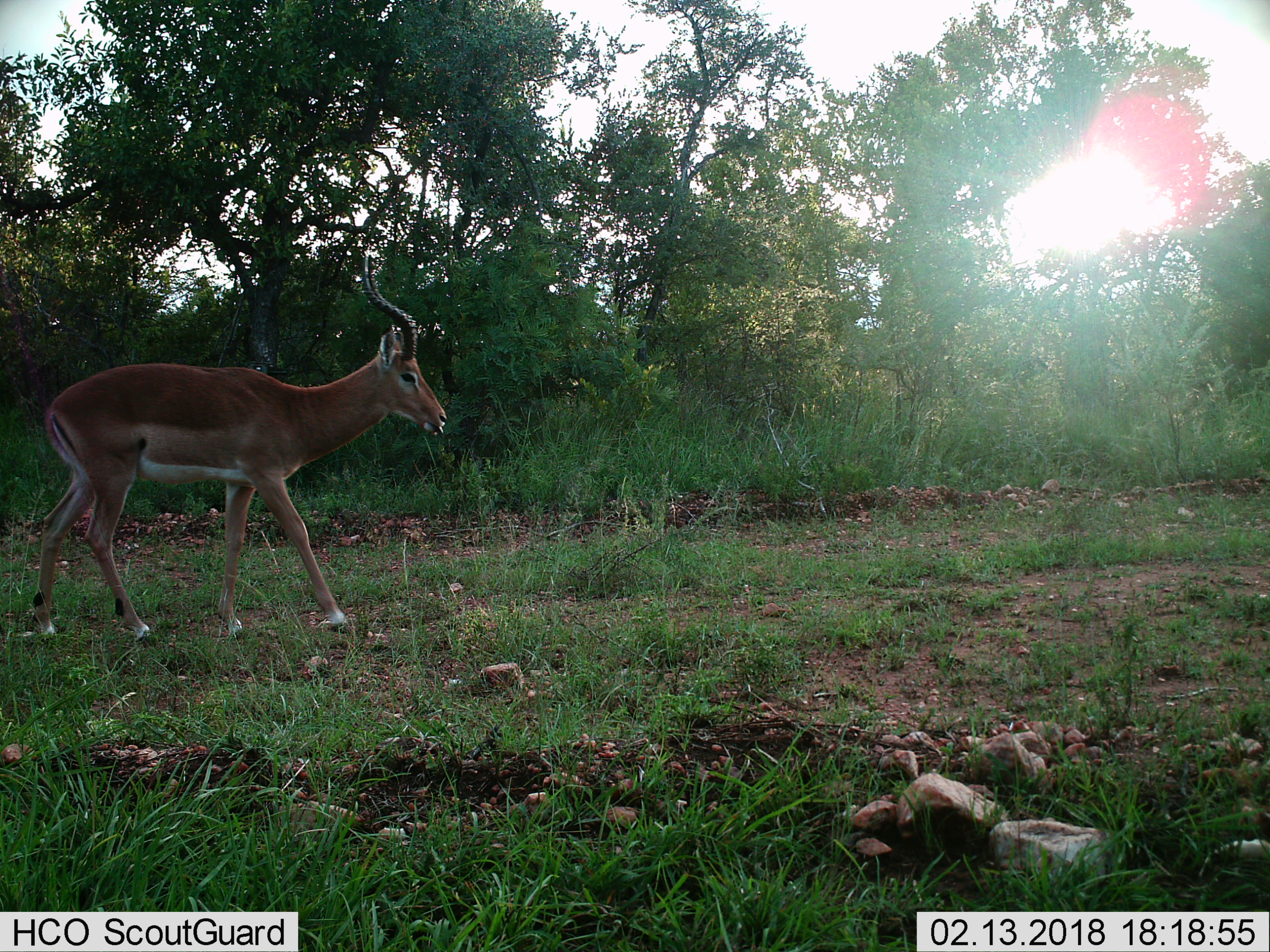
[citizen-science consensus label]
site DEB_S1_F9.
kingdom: Animalia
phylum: Chordata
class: Mammalia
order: Artiodactyla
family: Bovidae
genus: Aepyceros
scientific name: Aepyceros melampus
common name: impala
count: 1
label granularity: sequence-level